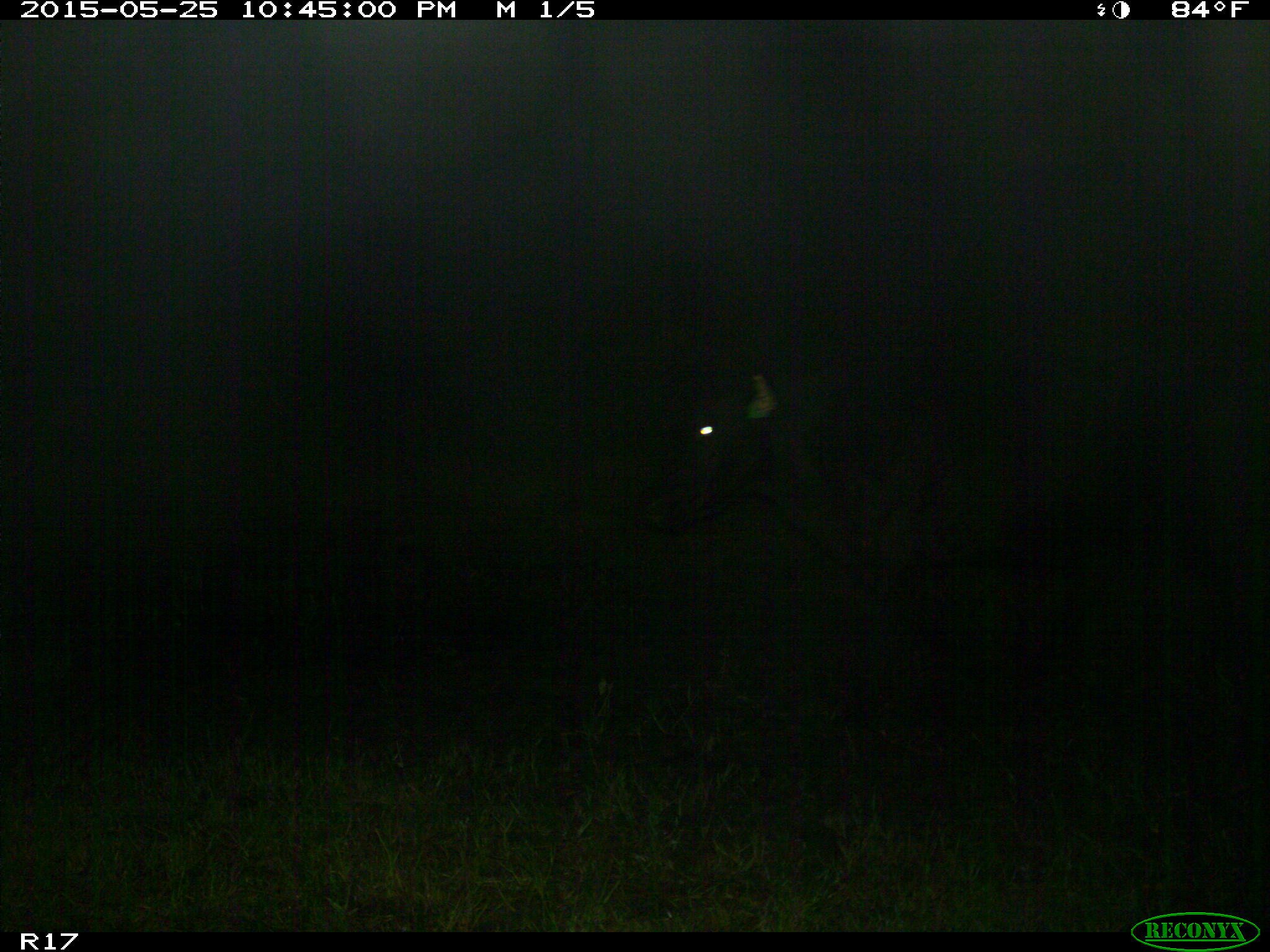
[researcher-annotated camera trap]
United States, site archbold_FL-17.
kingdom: Animalia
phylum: Chordata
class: Mammalia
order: Artiodactyla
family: Bovidae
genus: Bos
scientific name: Bos taurus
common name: domestic cow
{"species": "Bos taurus (domestic cow)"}